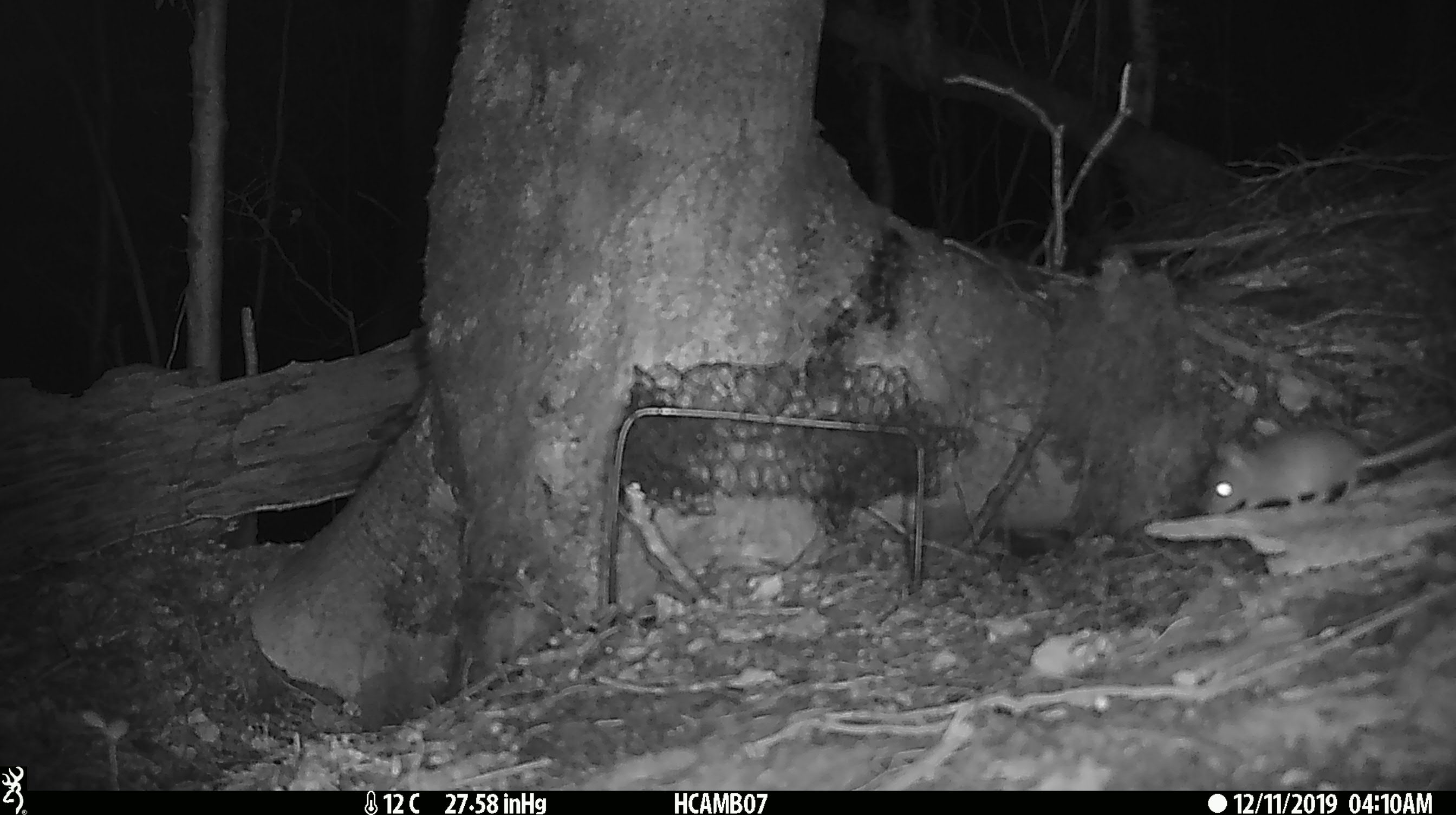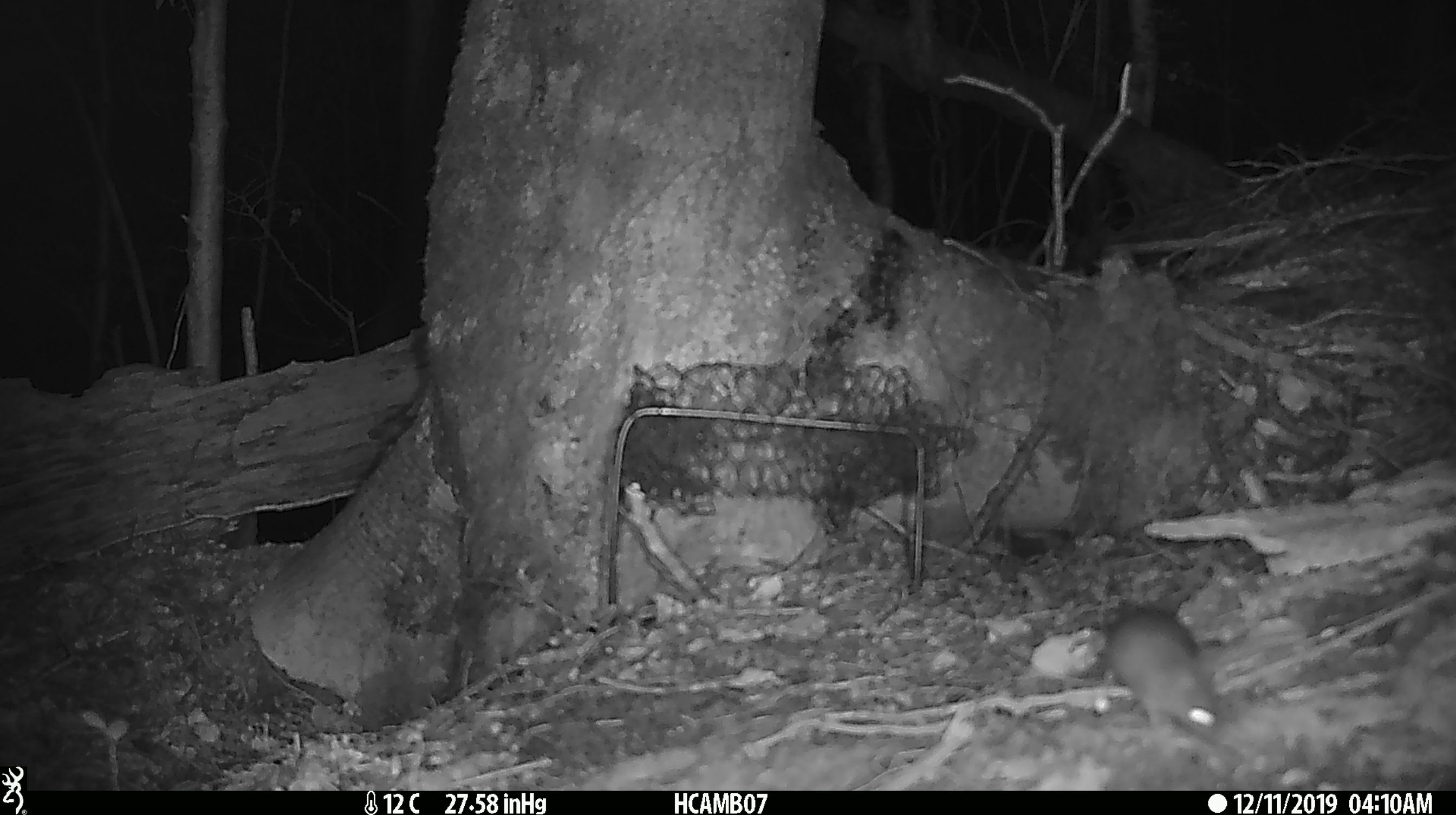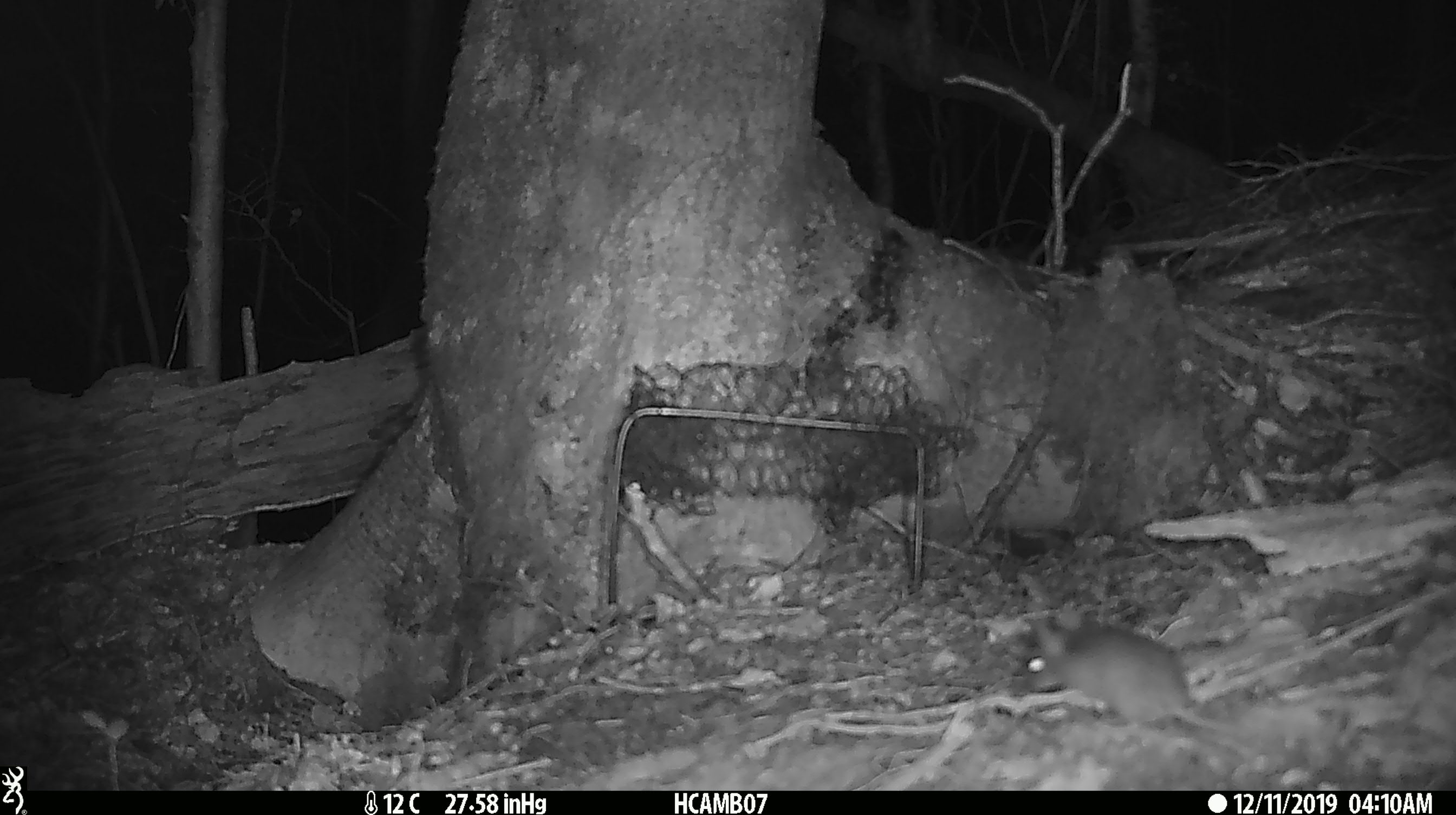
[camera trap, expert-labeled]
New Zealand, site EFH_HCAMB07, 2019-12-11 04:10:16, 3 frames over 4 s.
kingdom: Animalia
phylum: Chordata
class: Mammalia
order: Rodentia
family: Muridae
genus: Mus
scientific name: Mus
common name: mouse